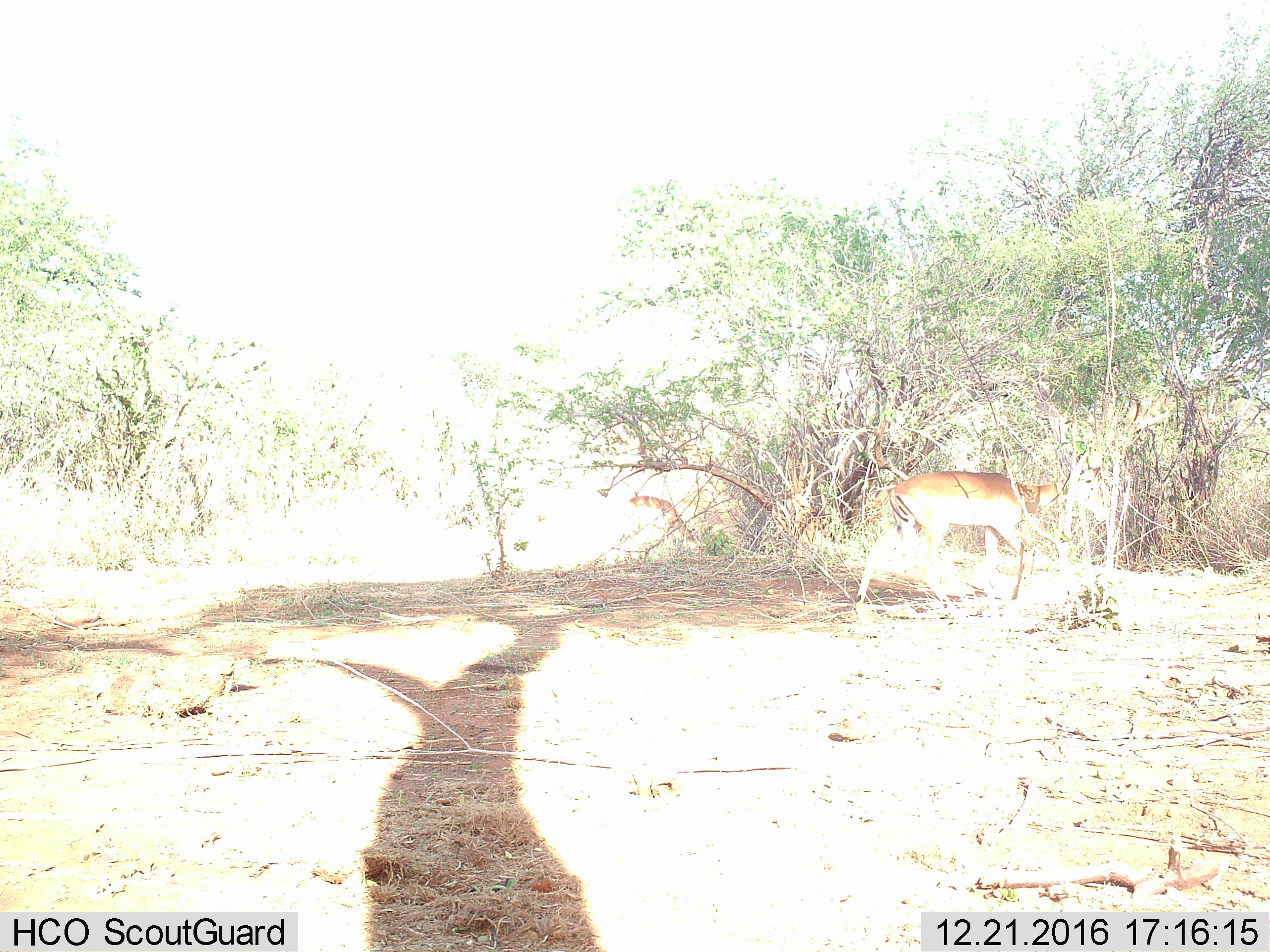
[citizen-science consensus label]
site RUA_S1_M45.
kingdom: Animalia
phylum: Chordata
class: Mammalia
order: Artiodactyla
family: Bovidae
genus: Aepyceros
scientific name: Aepyceros melampus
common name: impala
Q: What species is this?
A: Impala (Aepyceros melampus).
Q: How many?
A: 1.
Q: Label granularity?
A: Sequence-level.